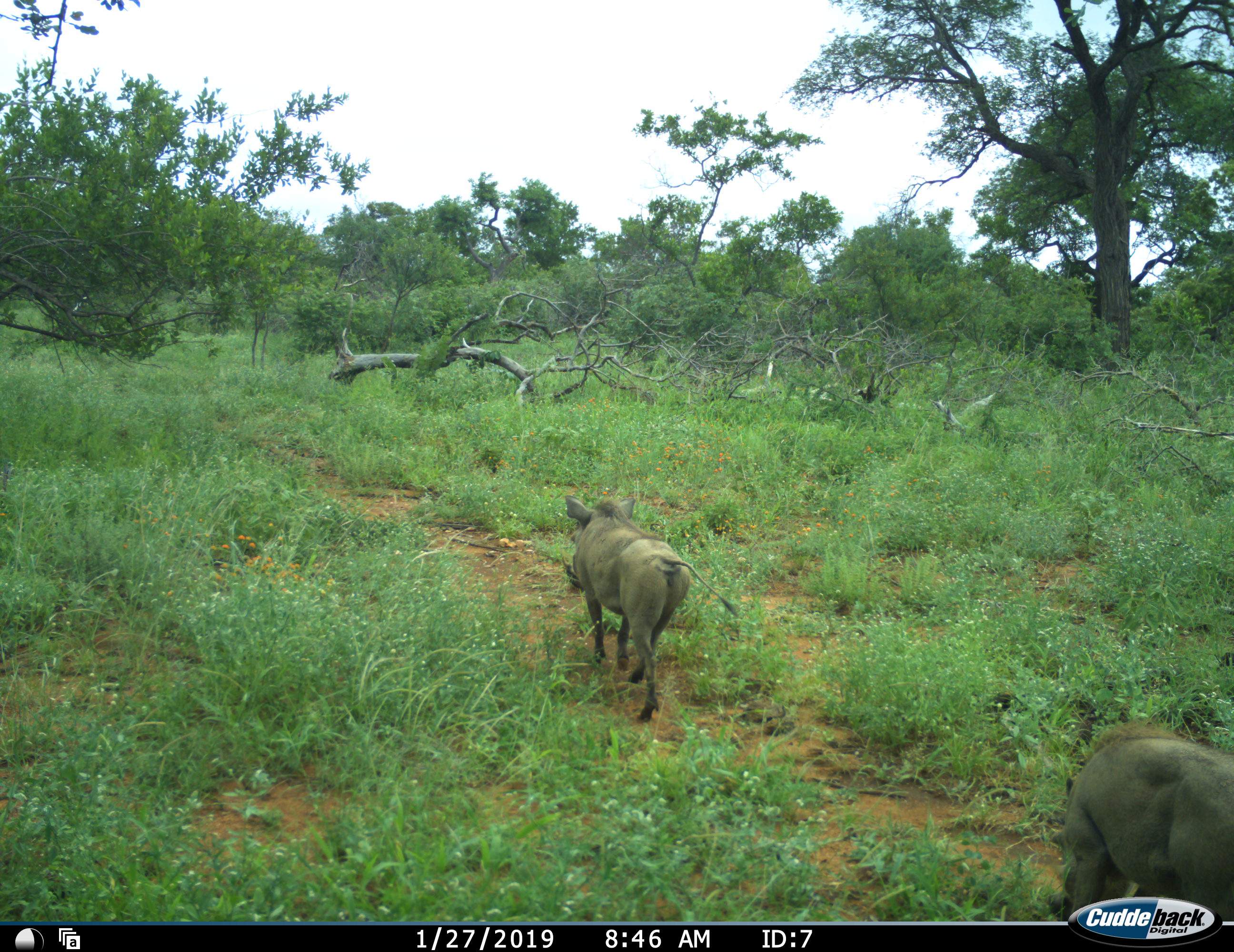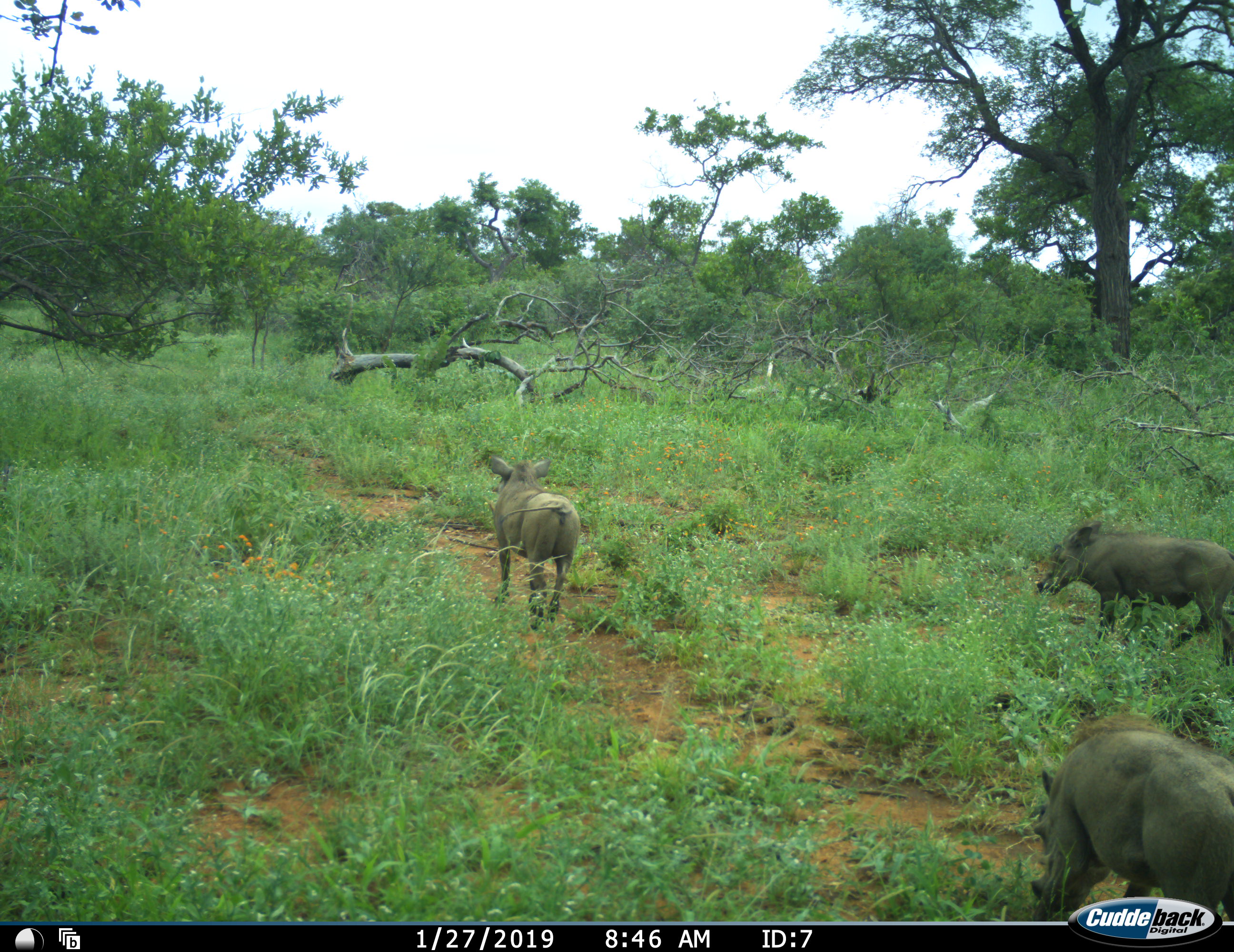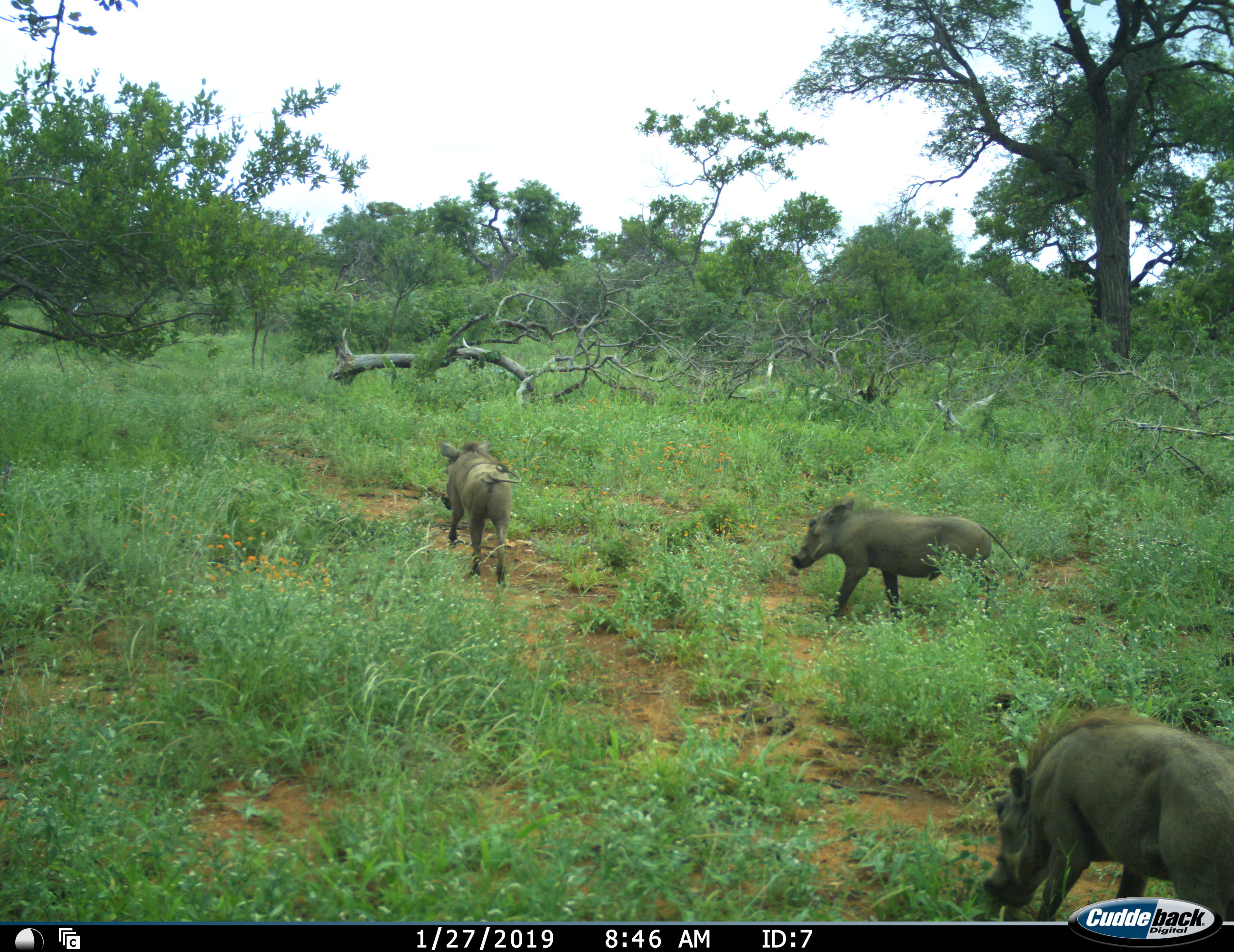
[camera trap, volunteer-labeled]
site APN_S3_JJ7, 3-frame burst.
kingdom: Animalia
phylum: Chordata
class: Mammalia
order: Artiodactyla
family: Suidae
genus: Phacochoerus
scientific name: Phacochoerus africanus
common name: warthog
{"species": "warthog (Phacochoerus africanus)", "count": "3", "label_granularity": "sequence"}